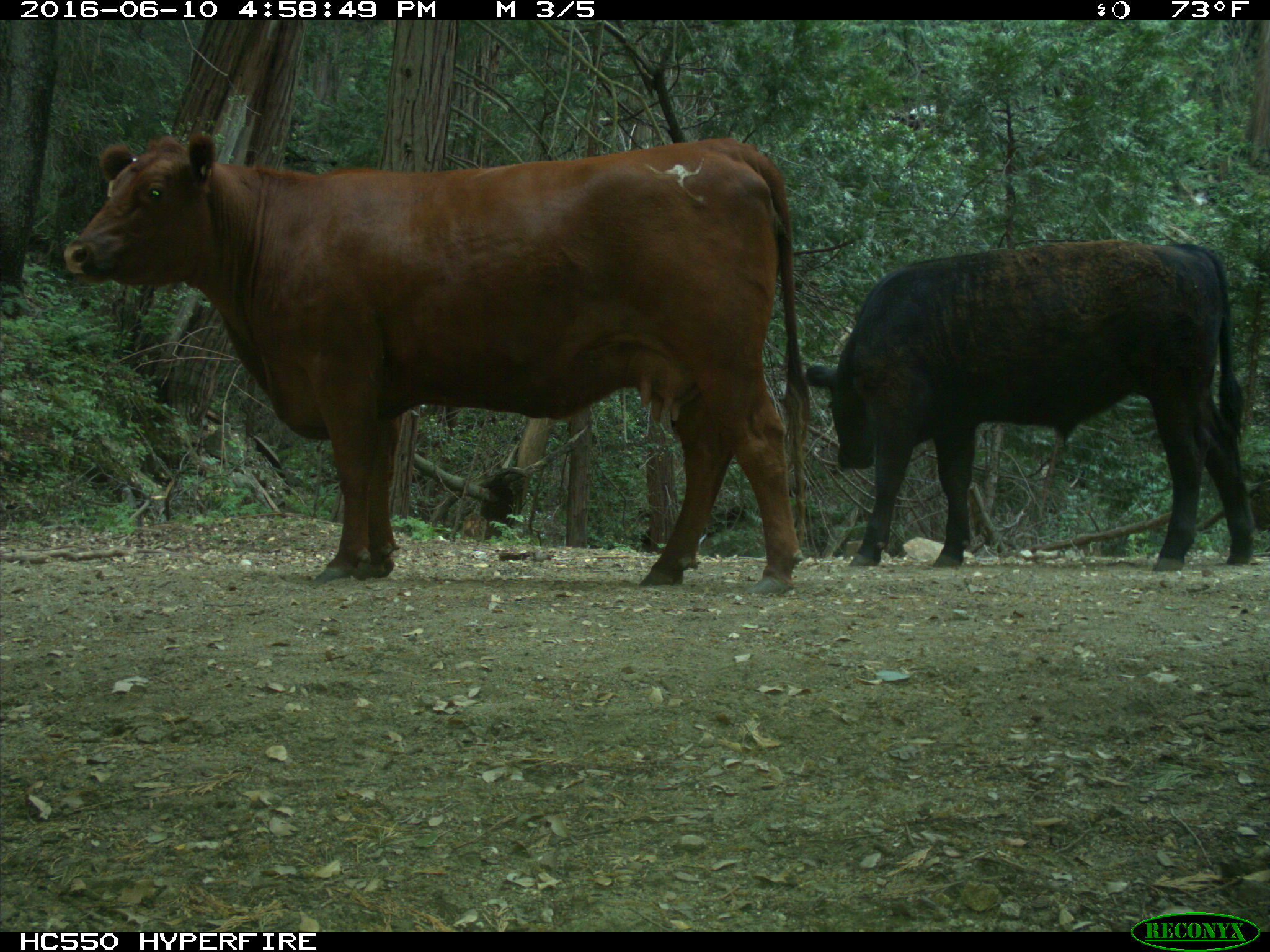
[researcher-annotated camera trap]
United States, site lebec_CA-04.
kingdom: Animalia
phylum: Chordata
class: Mammalia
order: Artiodactyla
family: Bovidae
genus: Bos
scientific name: Bos taurus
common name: domestic cow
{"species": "Bos taurus (domestic cow)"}